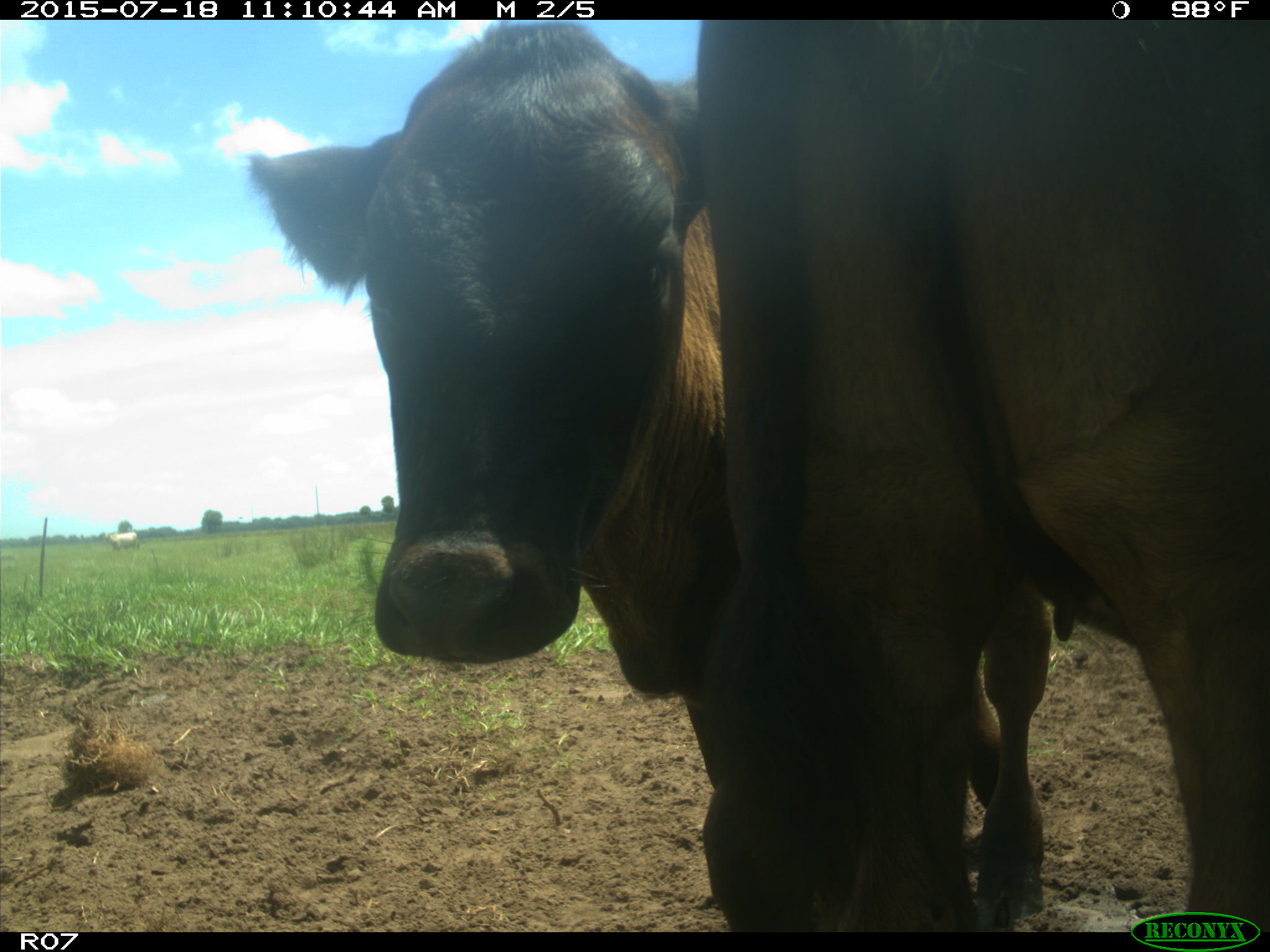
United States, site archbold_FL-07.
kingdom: Animalia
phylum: Chordata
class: Mammalia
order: Artiodactyla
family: Bovidae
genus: Bos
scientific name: Bos taurus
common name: domestic cow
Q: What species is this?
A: Bos taurus (domestic cow).